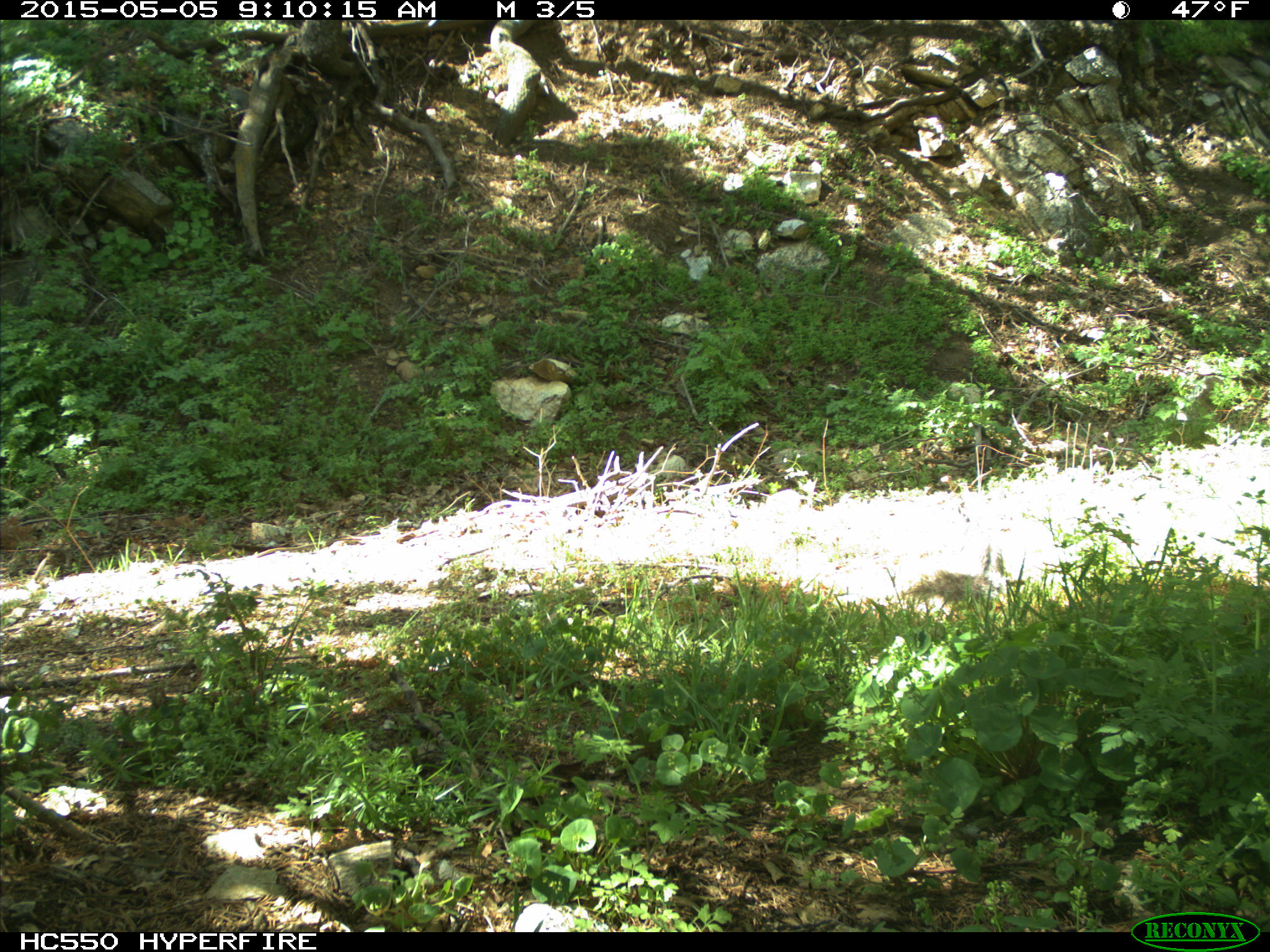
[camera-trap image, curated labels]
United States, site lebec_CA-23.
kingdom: Animalia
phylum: Chordata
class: Mammalia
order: Rodentia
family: Sciuridae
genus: Sciurus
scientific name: Sciurus carolinensis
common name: eastern gray squirrel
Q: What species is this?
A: Sciurus carolinensis (eastern gray squirrel).